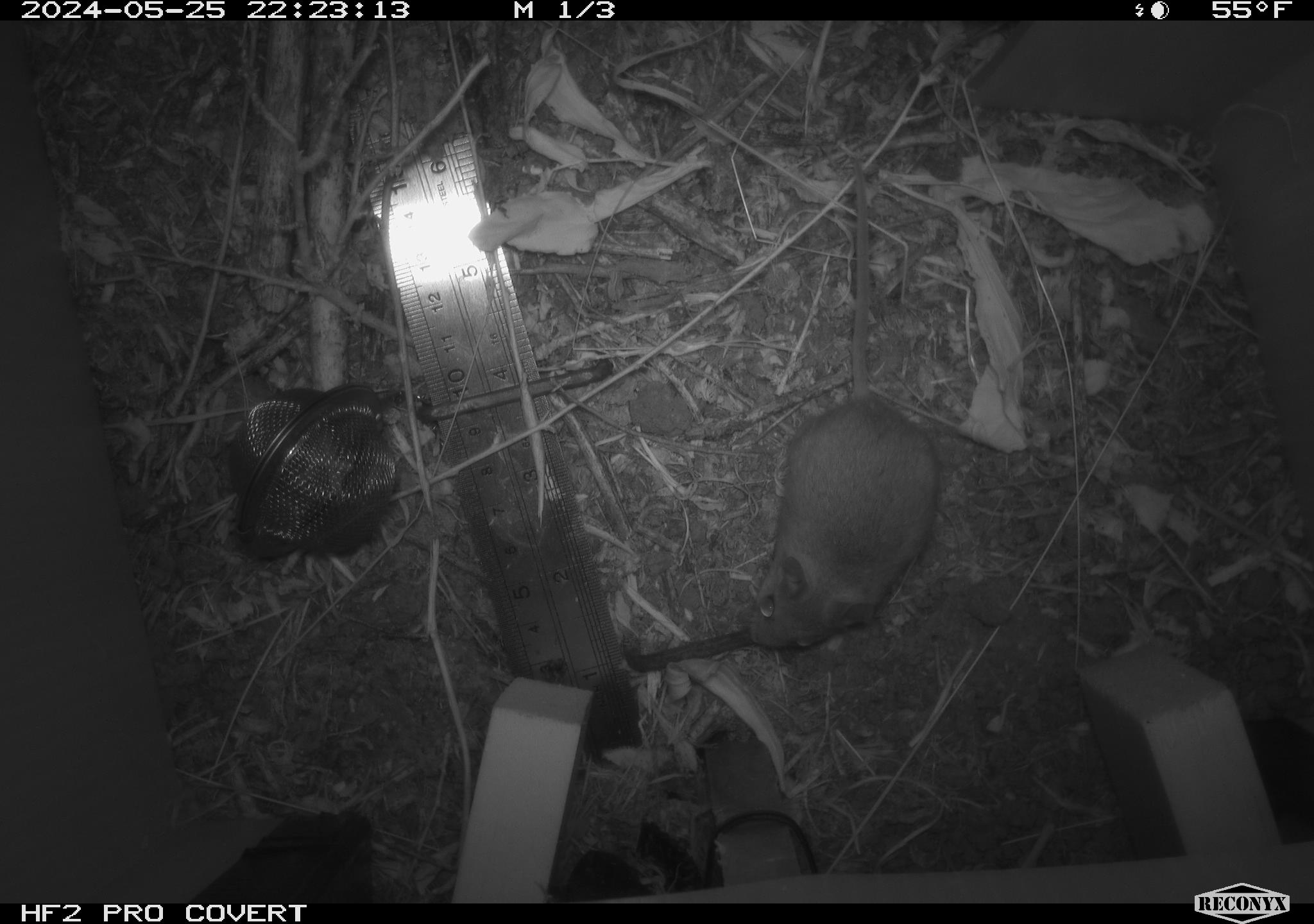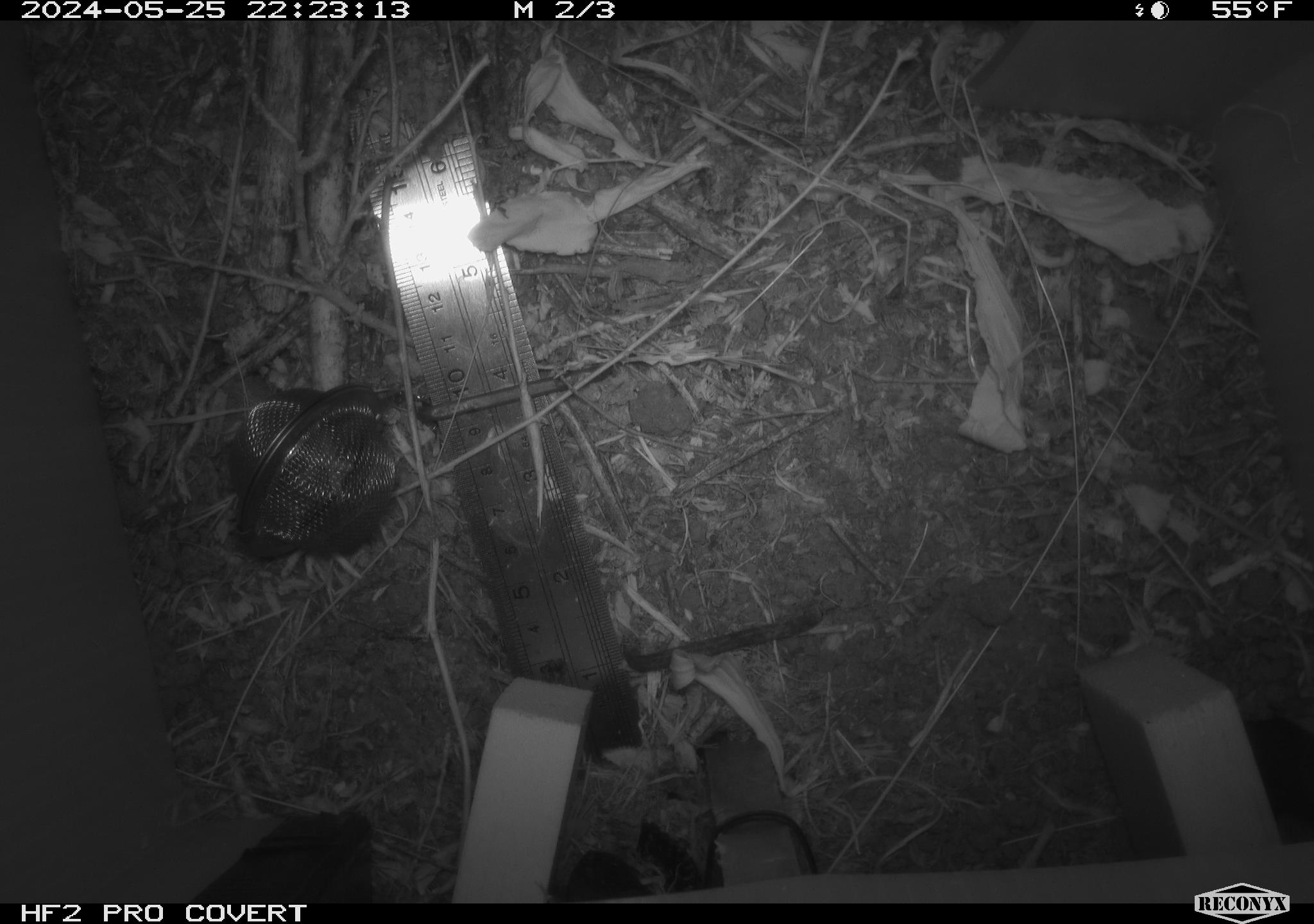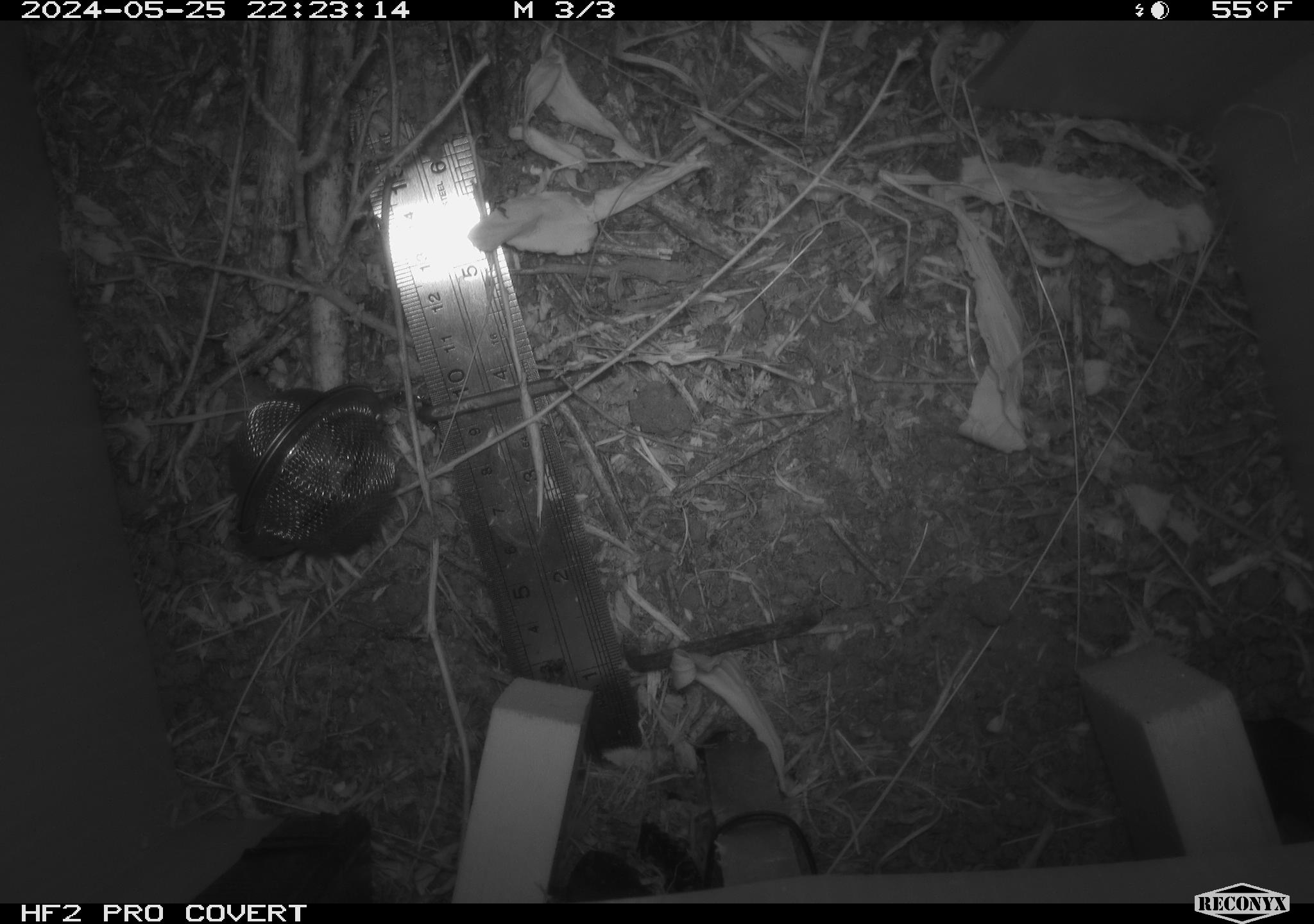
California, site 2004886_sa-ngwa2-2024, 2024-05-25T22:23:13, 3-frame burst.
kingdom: Animalia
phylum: Chordata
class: Mammalia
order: Rodentia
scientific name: Rodentia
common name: mouse species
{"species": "mouse species (Rodentia)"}